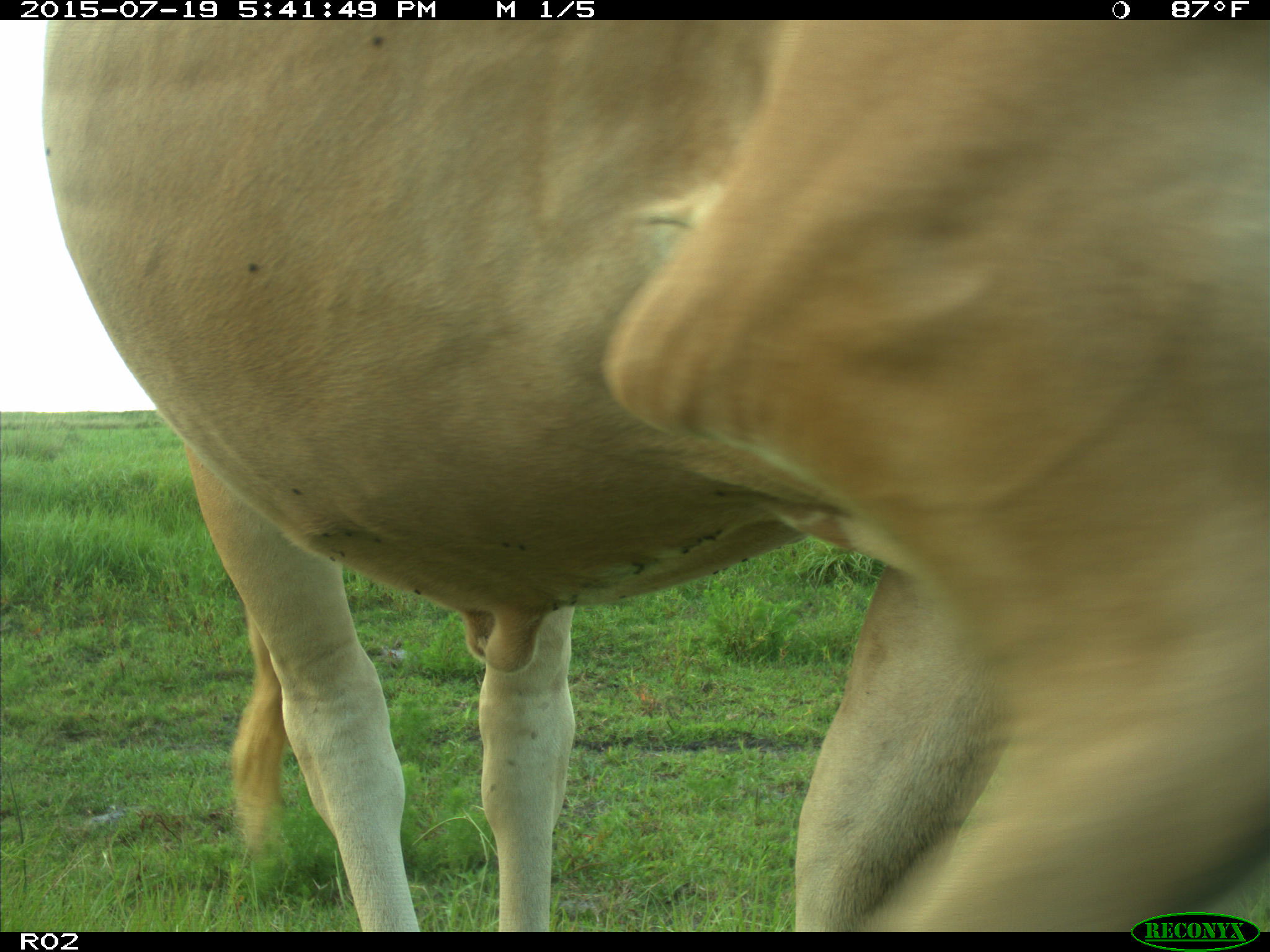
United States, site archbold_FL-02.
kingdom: Animalia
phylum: Chordata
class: Mammalia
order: Artiodactyla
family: Bovidae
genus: Bos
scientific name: Bos taurus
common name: domestic cow